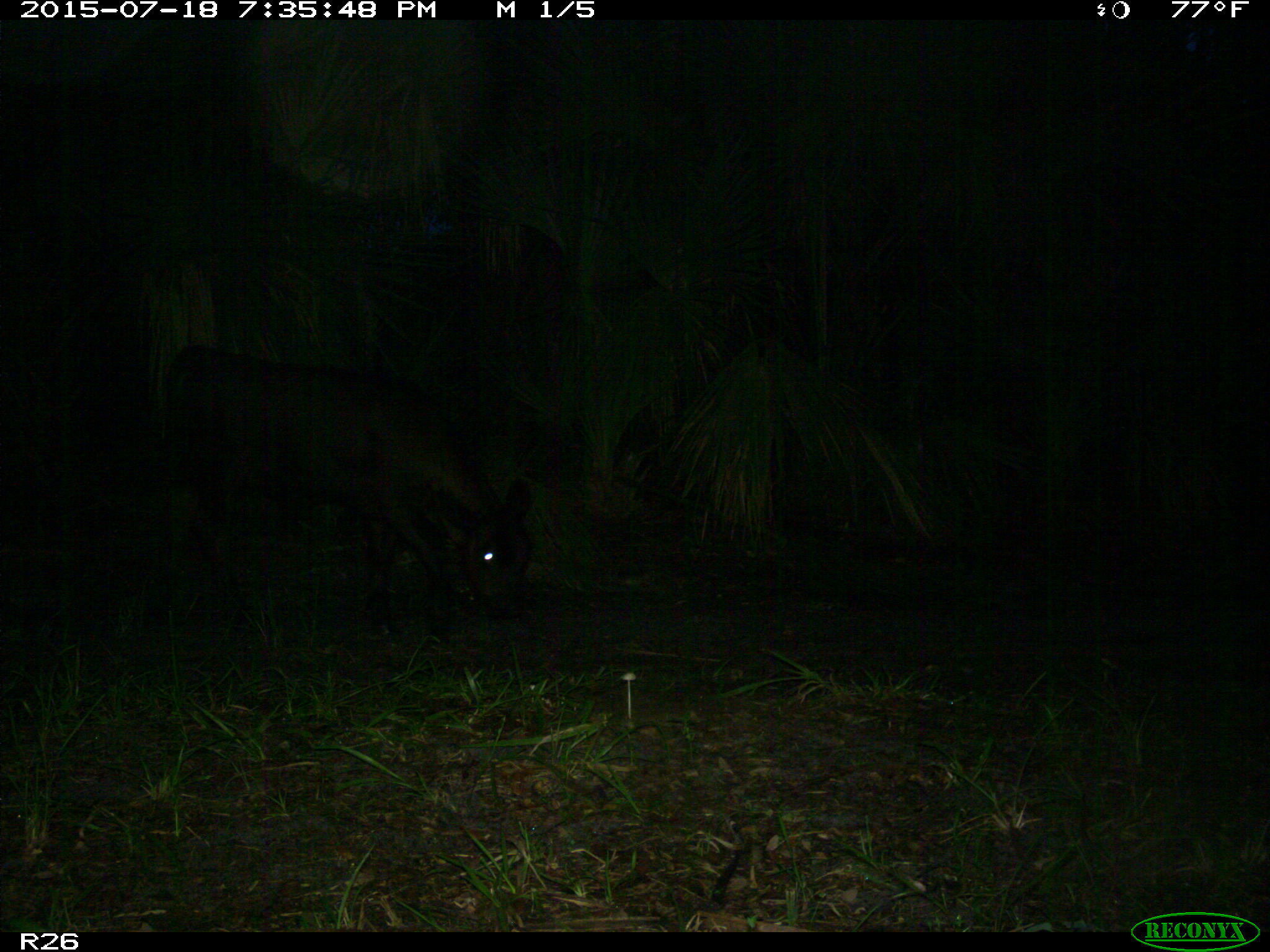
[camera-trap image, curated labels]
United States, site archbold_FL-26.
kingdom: Animalia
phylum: Chordata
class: Mammalia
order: Artiodactyla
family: Bovidae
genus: Bos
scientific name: Bos taurus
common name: domestic cow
Bos taurus (domestic cow).